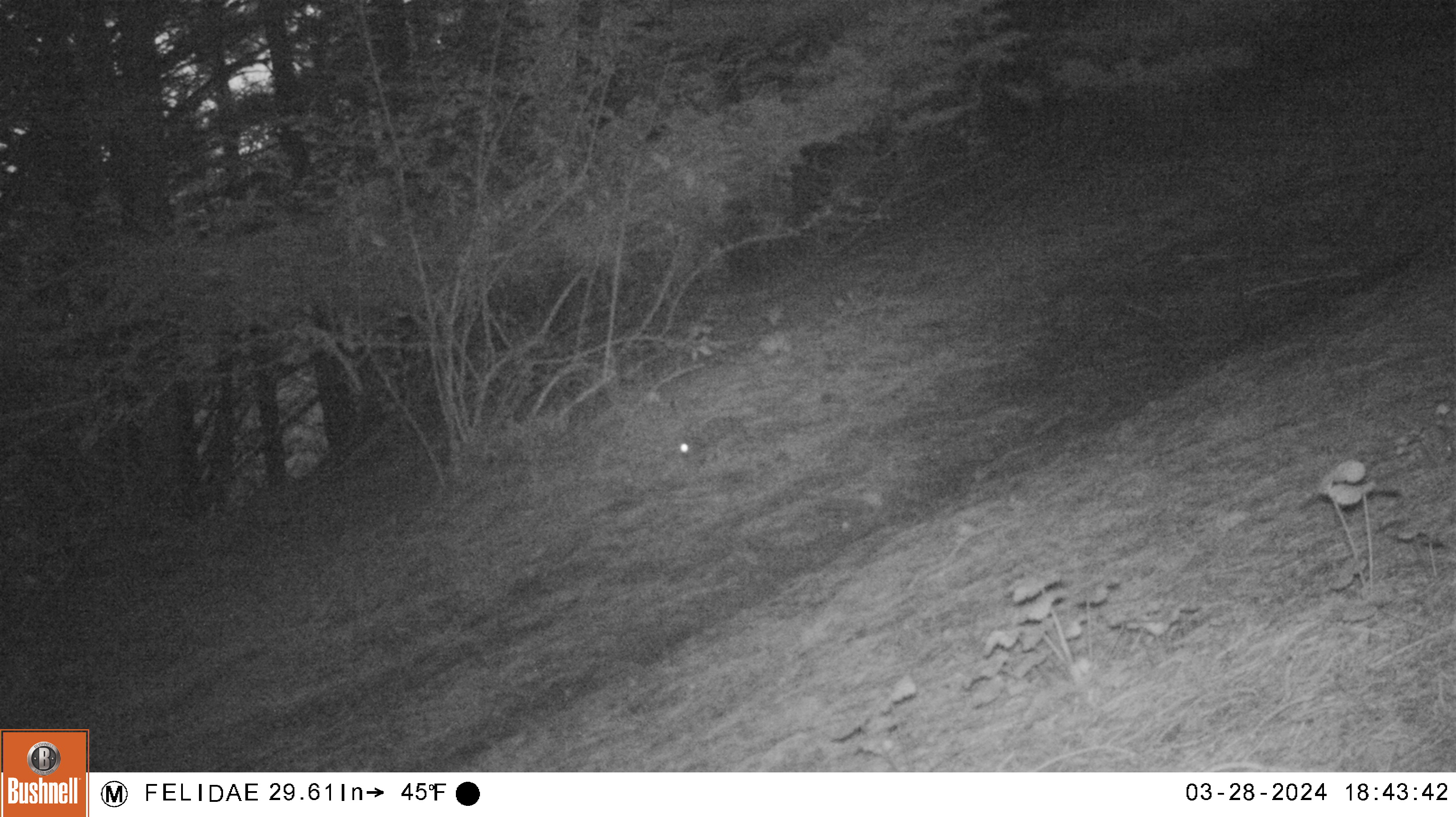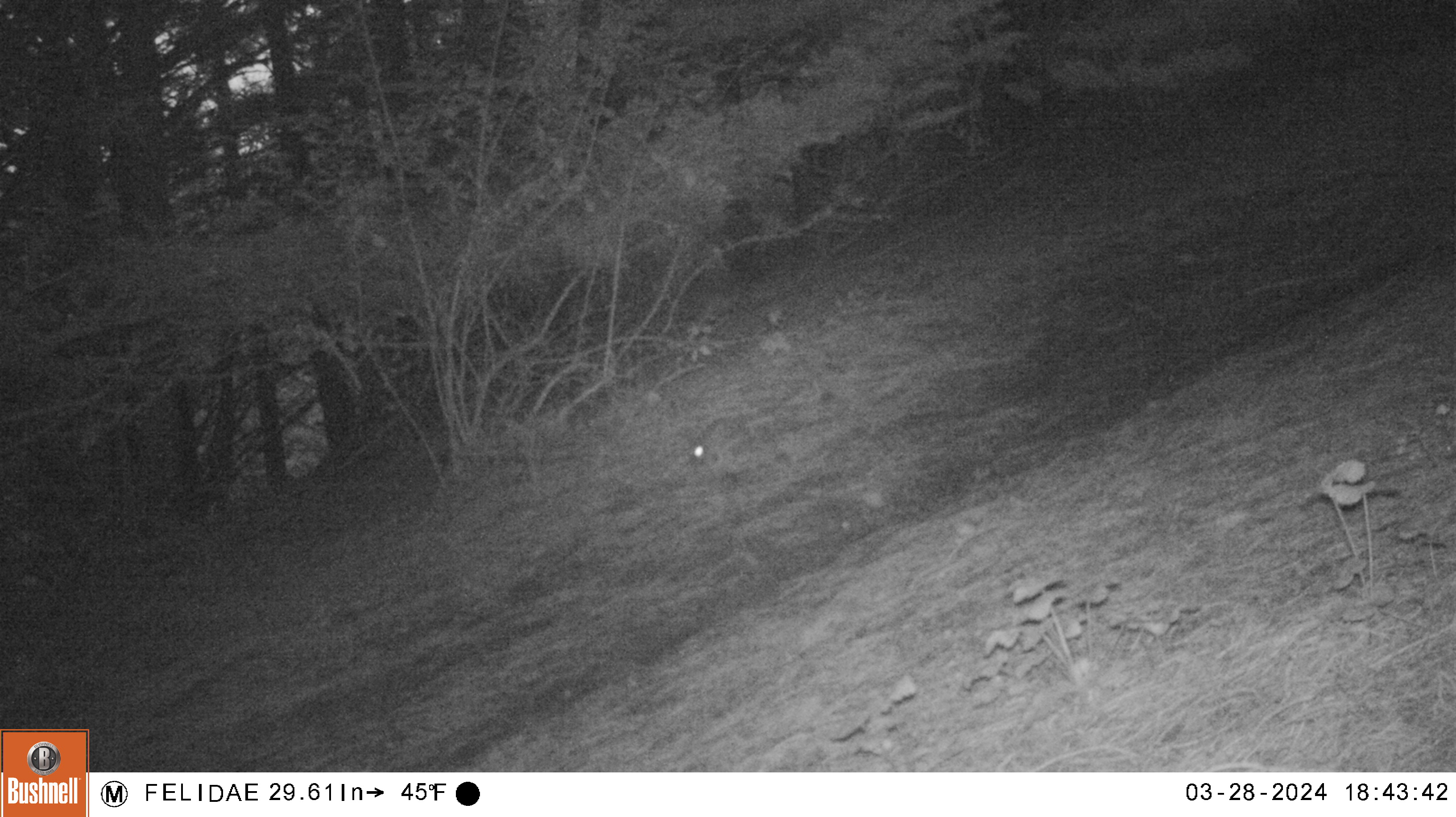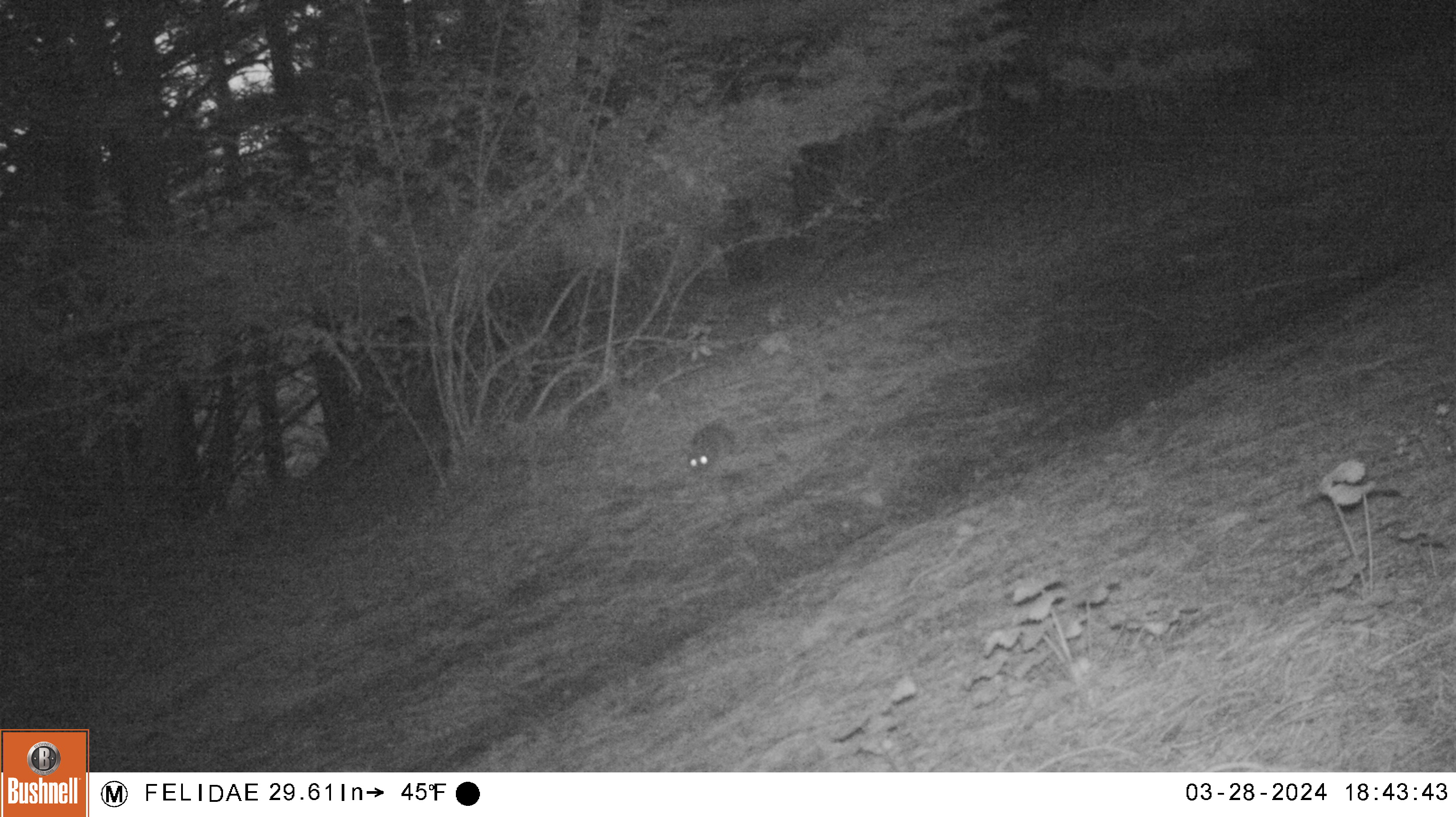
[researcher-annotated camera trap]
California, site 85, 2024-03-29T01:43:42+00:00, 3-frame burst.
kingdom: Animalia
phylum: Chordata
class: Mammalia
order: Lagomorpha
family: Leporidae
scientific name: Leporidae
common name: rabbit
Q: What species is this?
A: Rabbit (Leporidae).